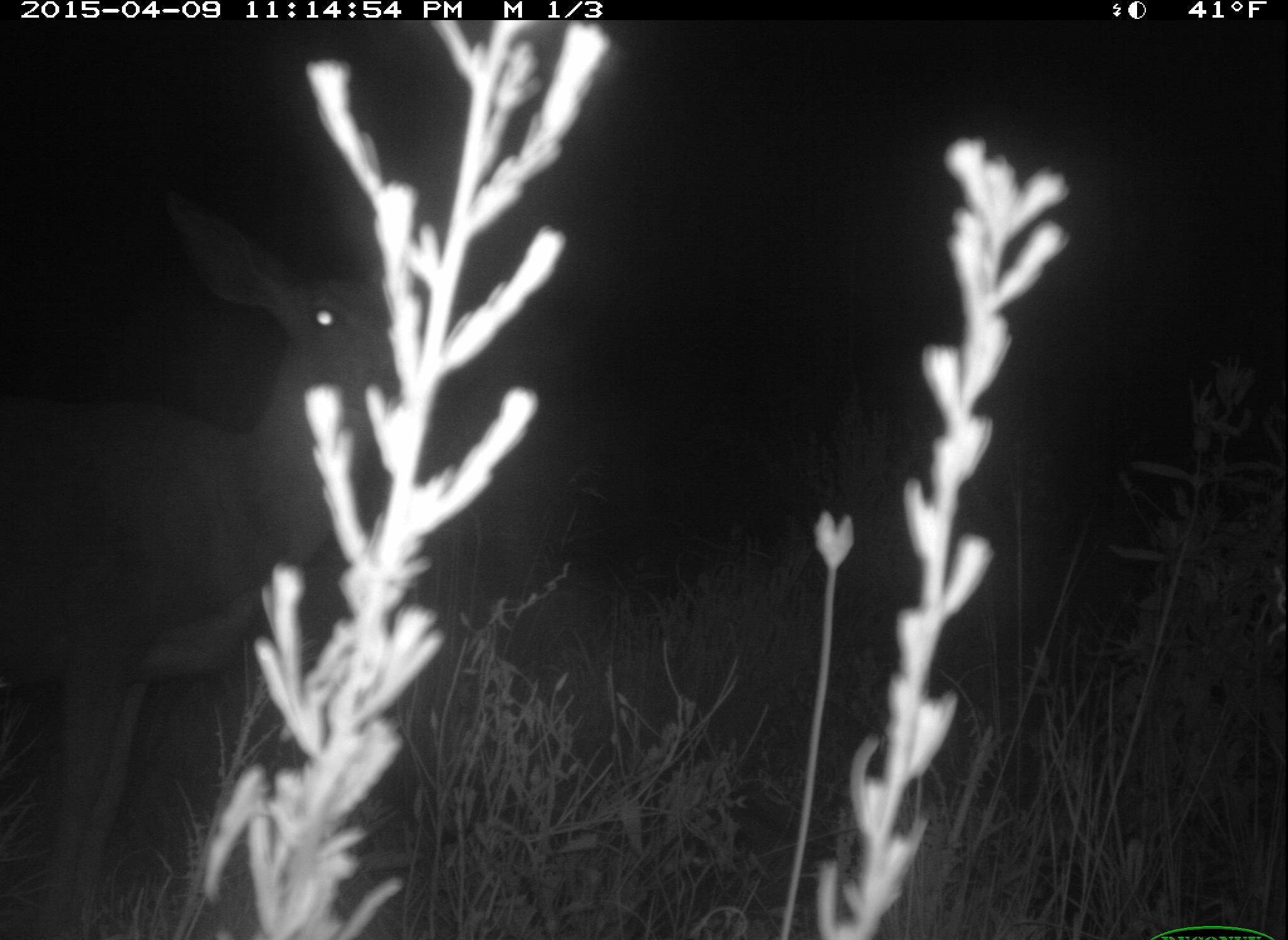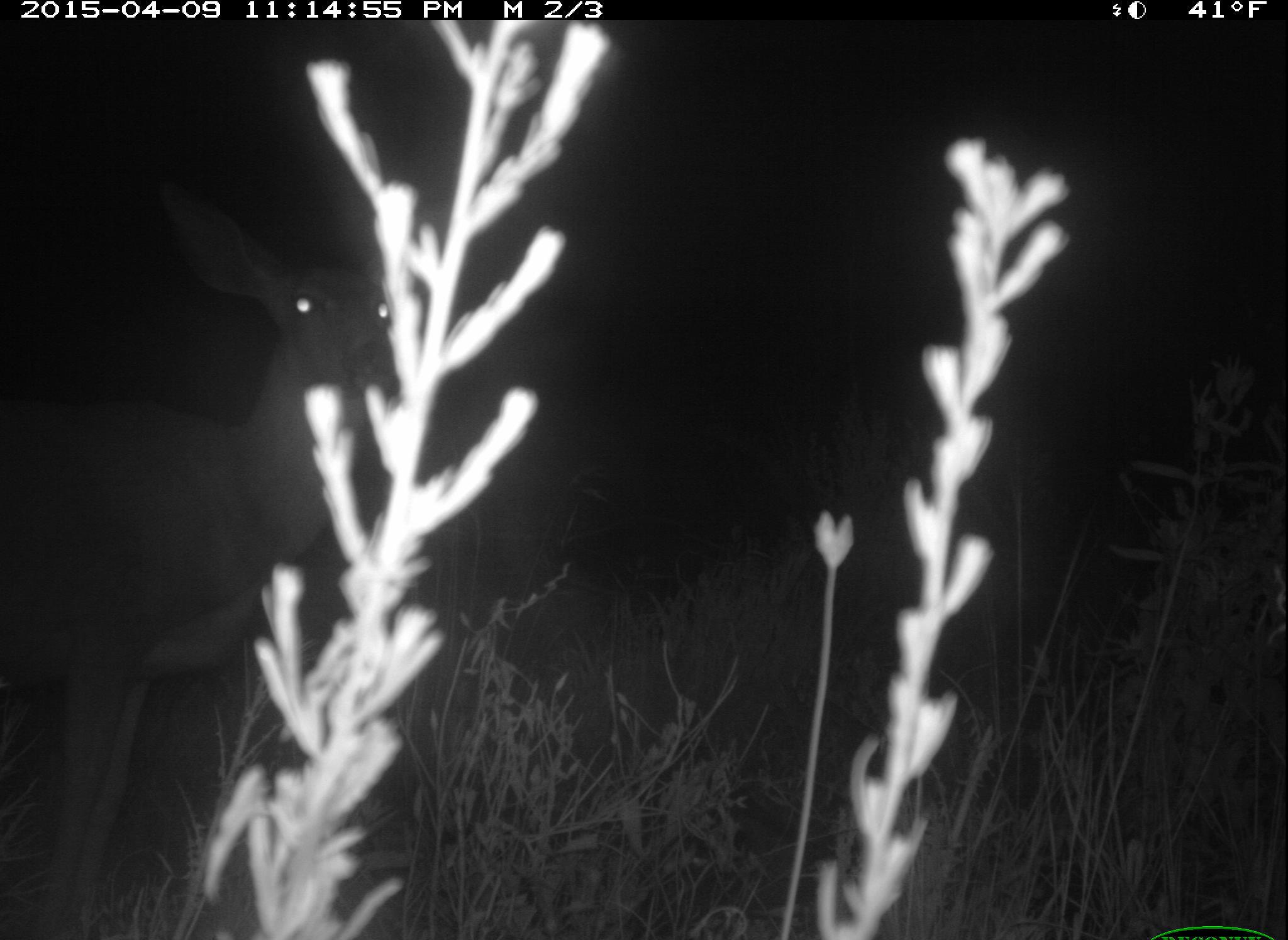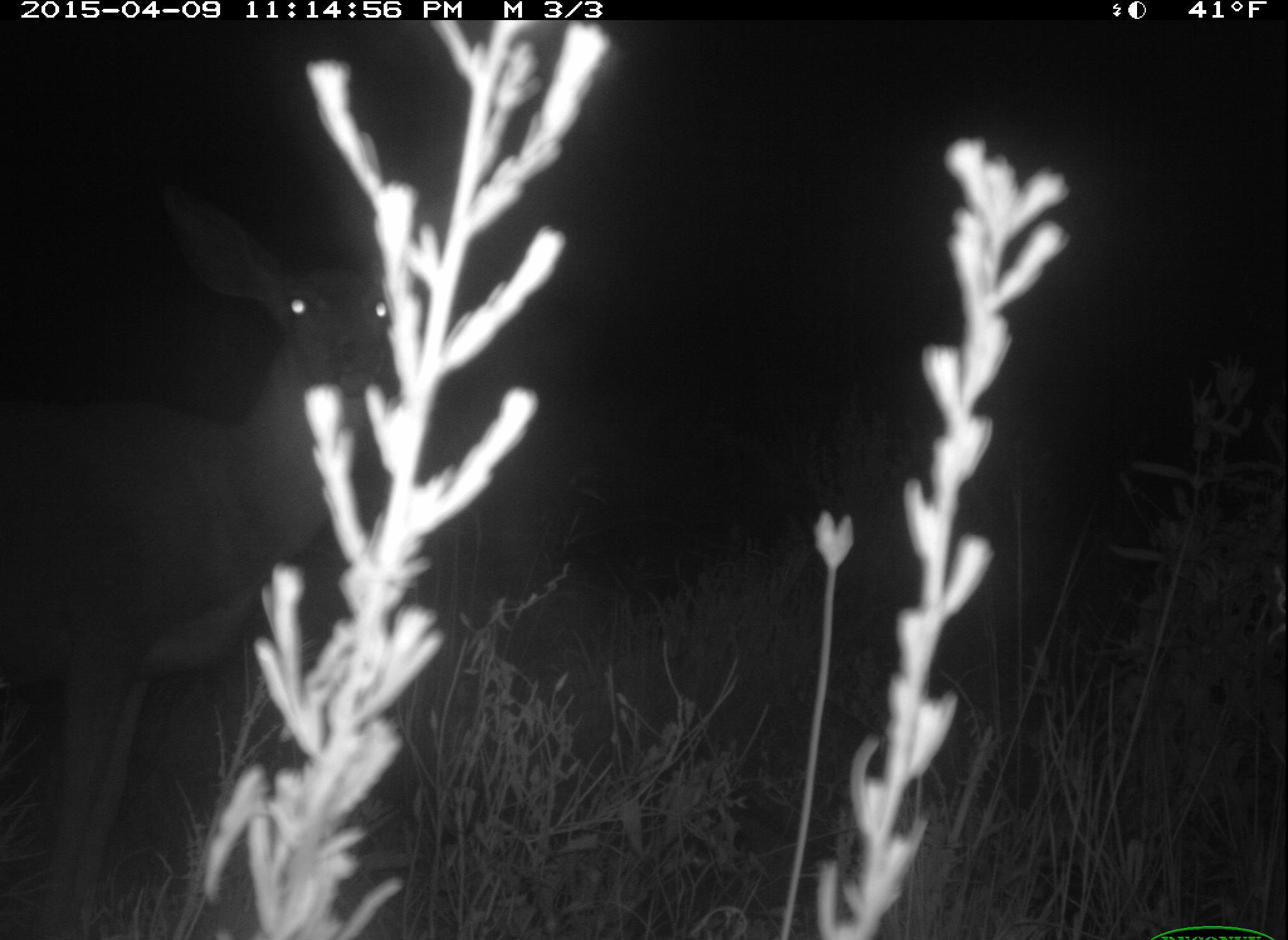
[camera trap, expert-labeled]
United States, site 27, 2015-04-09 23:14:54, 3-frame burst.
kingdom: Animalia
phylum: Chordata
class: Mammalia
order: Artiodactyla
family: Cervidae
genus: Odocoileus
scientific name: Odocoileus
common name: deer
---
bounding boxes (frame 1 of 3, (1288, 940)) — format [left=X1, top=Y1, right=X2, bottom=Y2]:
deer: [left=0, top=248, right=437, bottom=940]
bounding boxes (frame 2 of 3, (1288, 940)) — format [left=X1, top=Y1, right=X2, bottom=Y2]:
deer: [left=5, top=192, right=422, bottom=940]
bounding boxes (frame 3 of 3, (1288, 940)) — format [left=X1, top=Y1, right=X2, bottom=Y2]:
deer: [left=0, top=197, right=458, bottom=937]